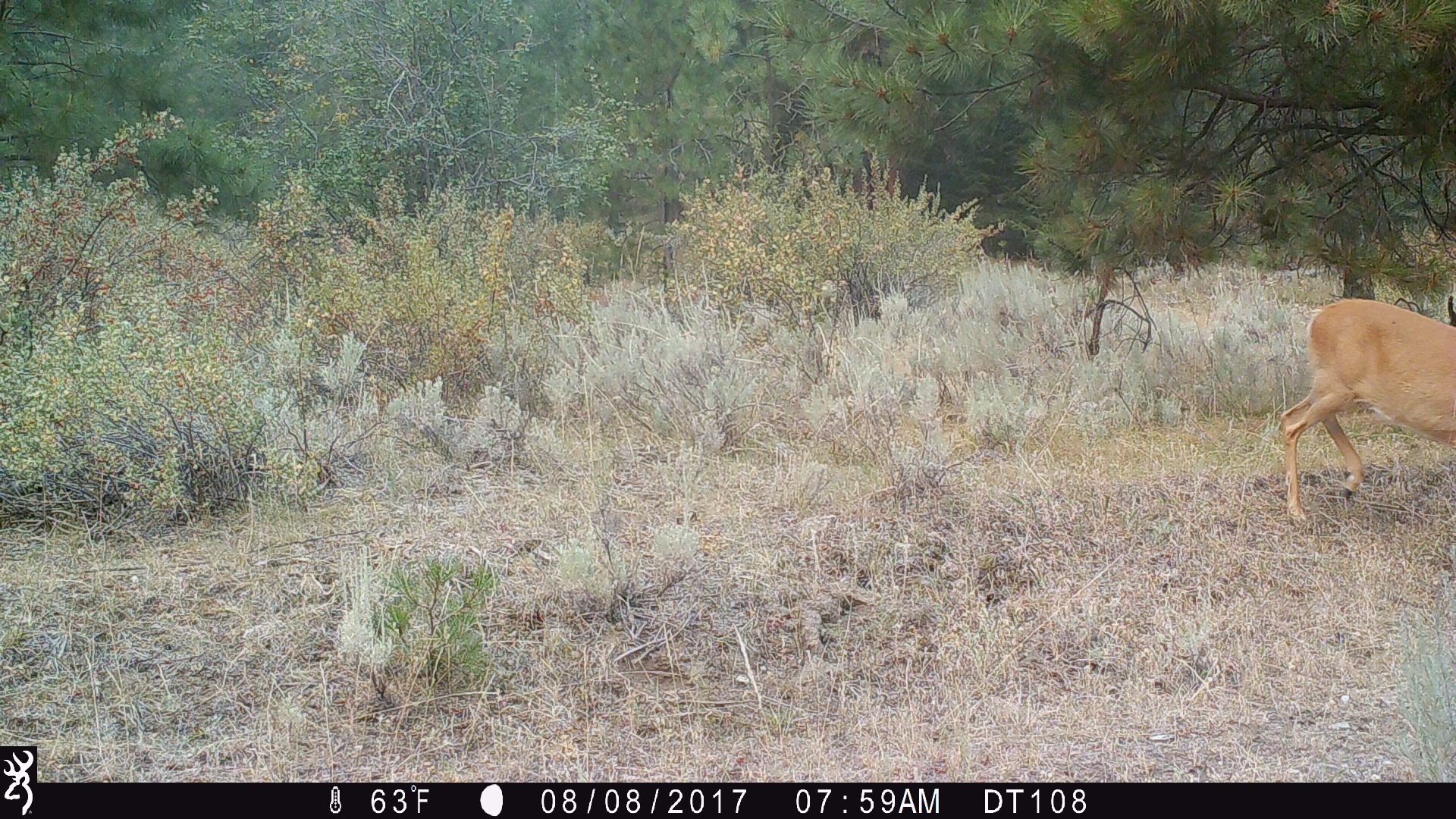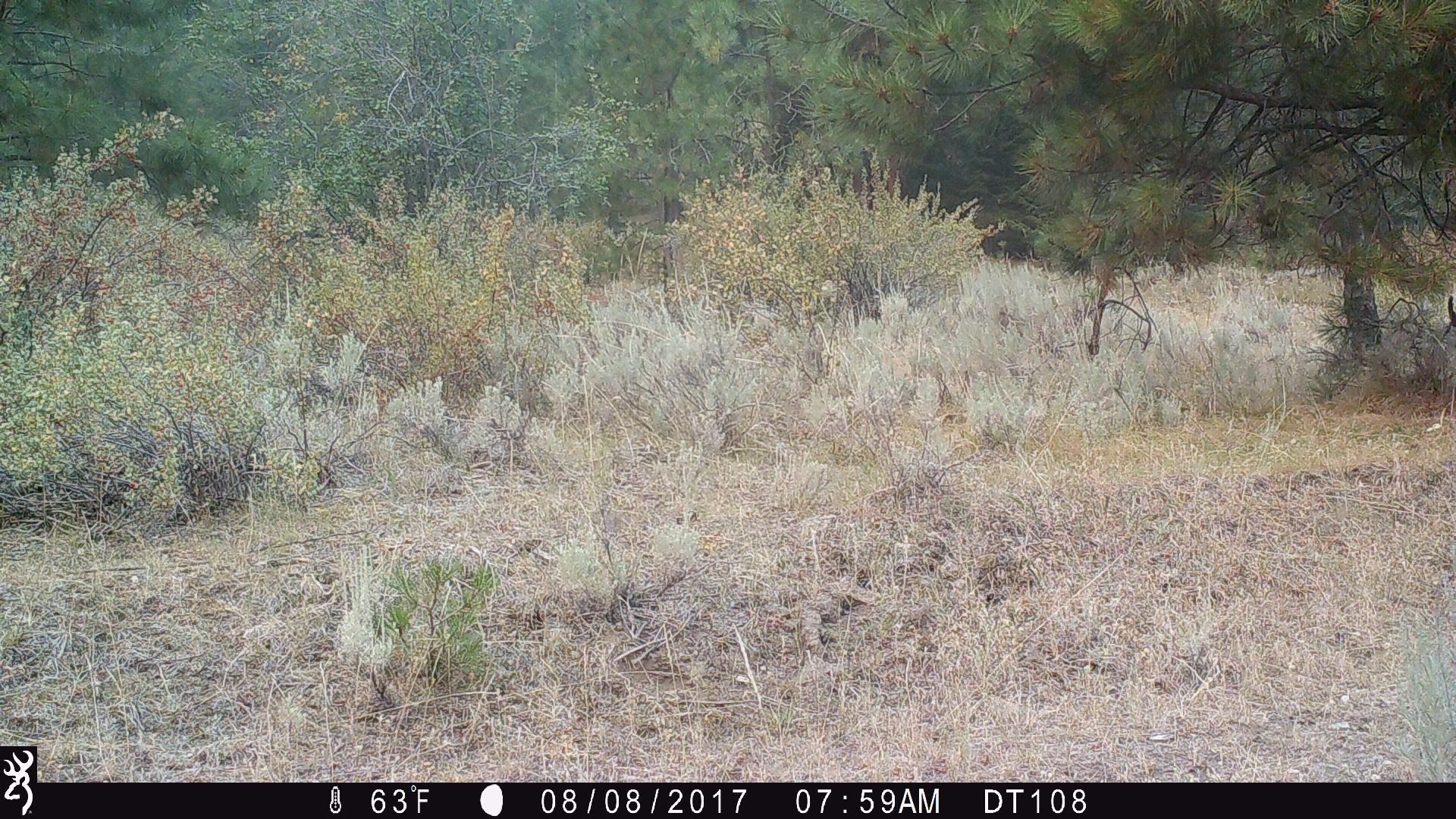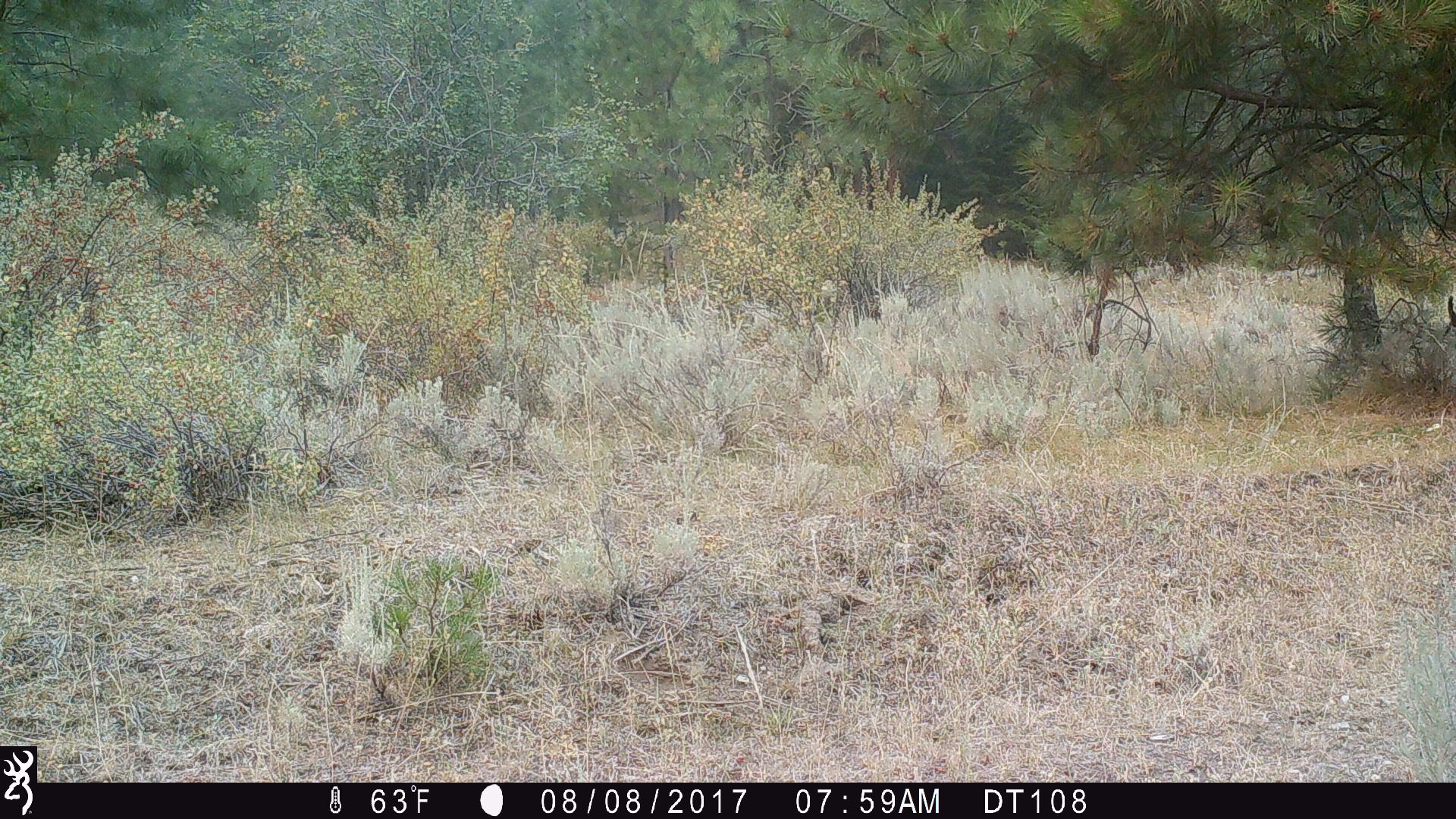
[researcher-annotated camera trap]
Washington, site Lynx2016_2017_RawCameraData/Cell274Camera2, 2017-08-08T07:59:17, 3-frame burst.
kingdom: Animalia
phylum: Chordata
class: Mammalia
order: Artiodactyla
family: Cervidae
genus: Odocoileus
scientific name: Odocoileus virginianus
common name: white-tailed deer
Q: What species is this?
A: Odocoileus virginianus (white-tailed deer).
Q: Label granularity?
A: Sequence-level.